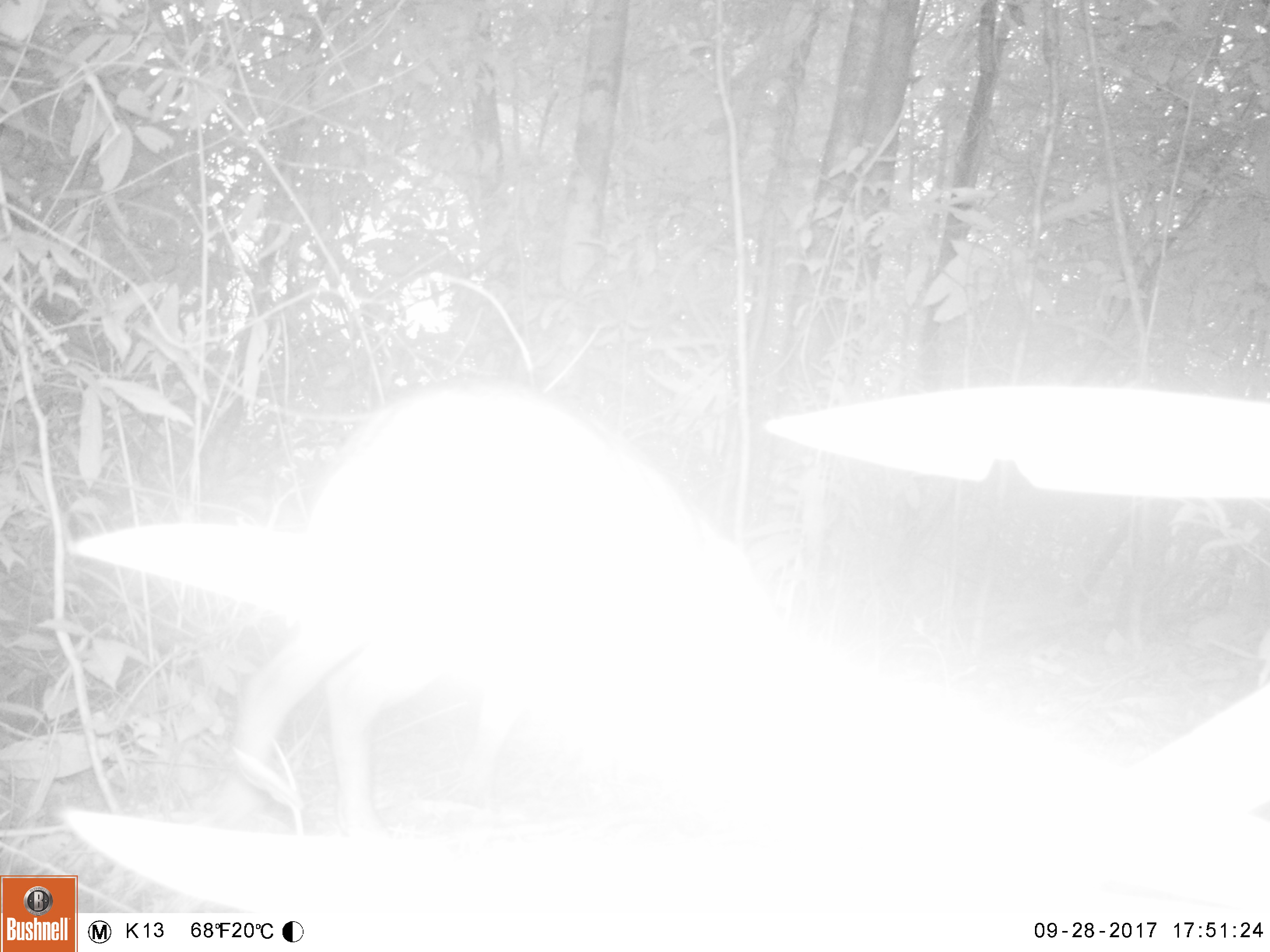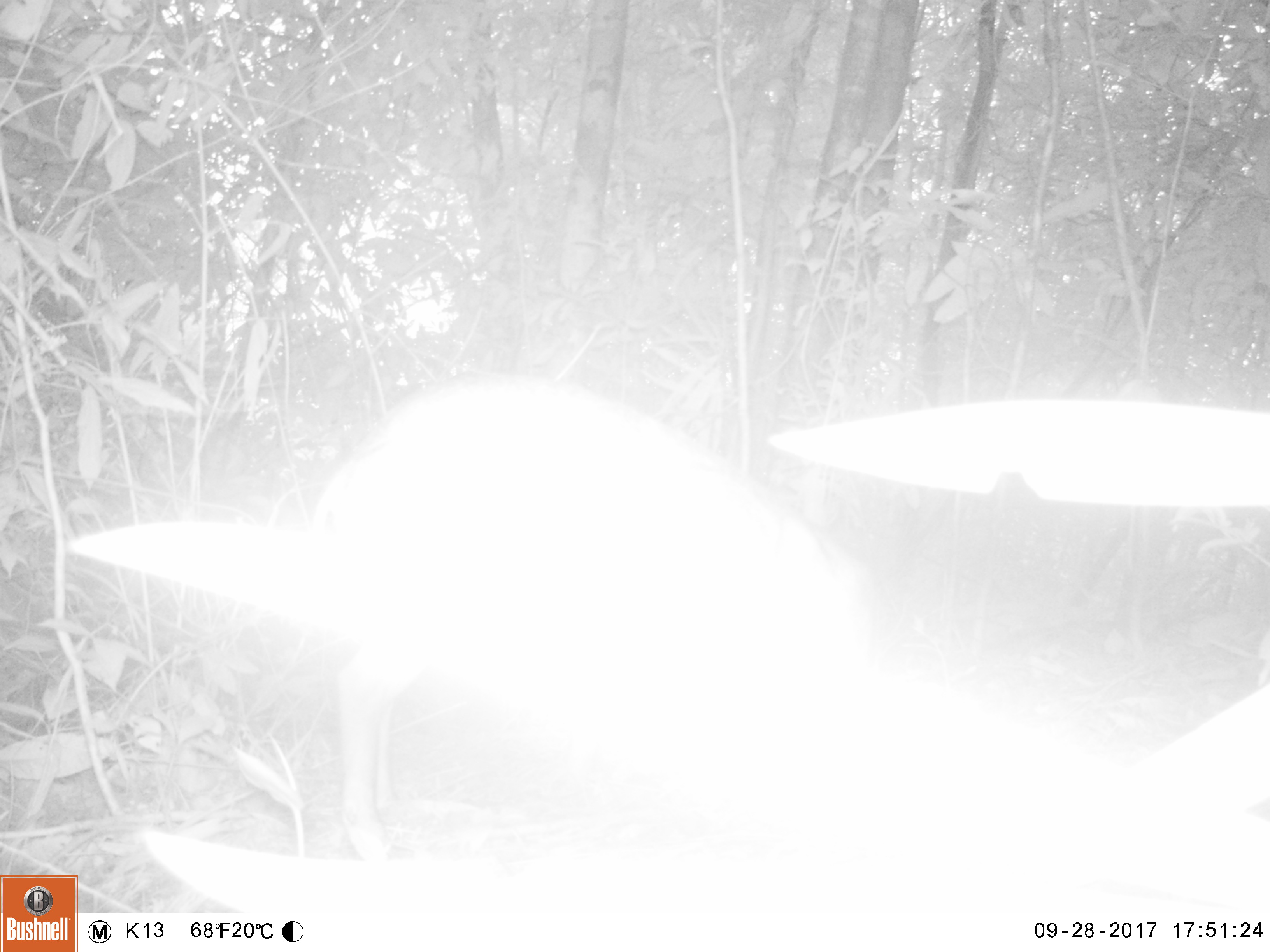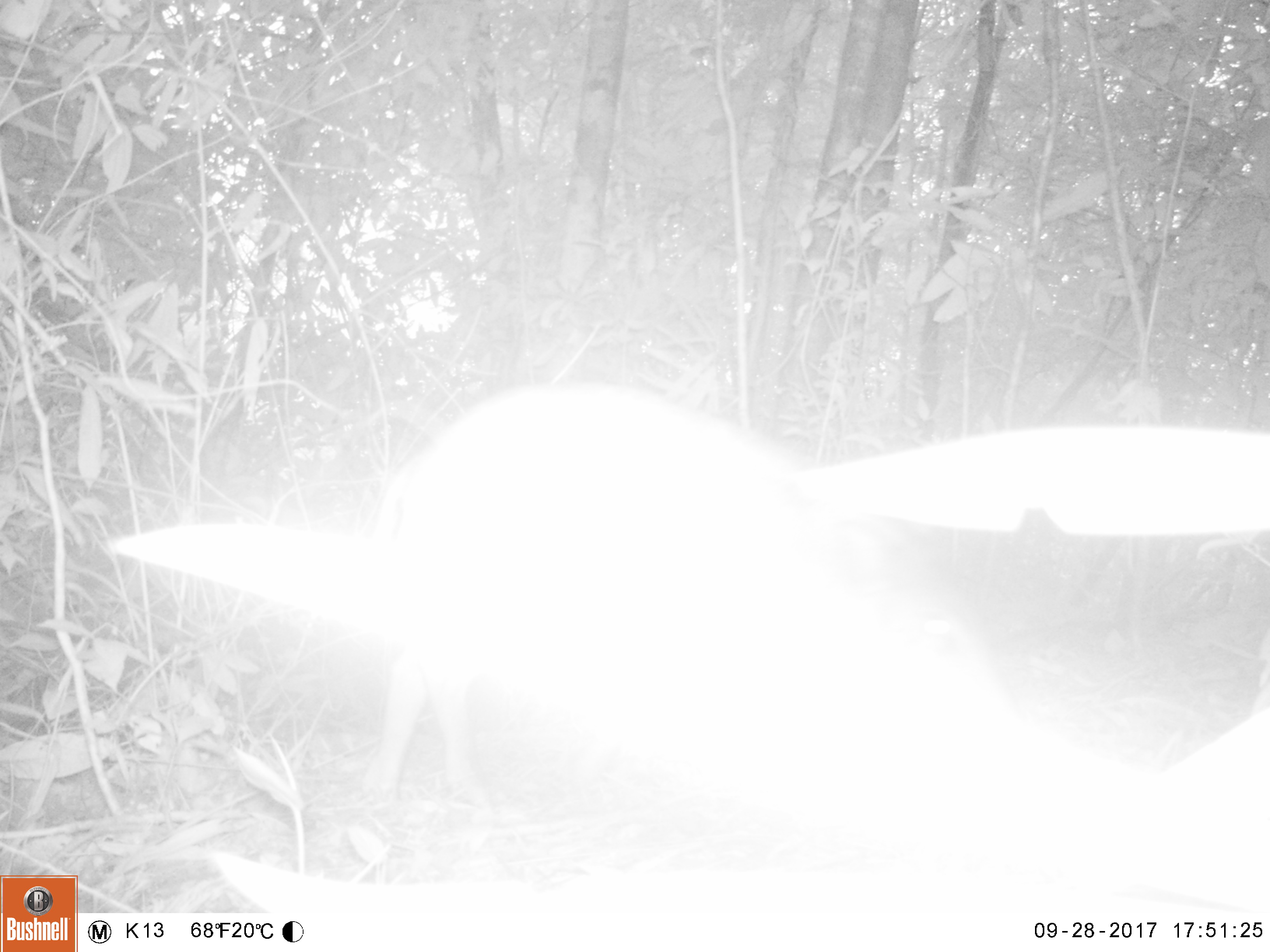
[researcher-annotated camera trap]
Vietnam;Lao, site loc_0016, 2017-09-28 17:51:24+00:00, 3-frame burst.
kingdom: Animalia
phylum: Chordata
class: Mammalia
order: Artiodactyla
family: Suidae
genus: Sus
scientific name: Sus scrofa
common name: eurasian wild pig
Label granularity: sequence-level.